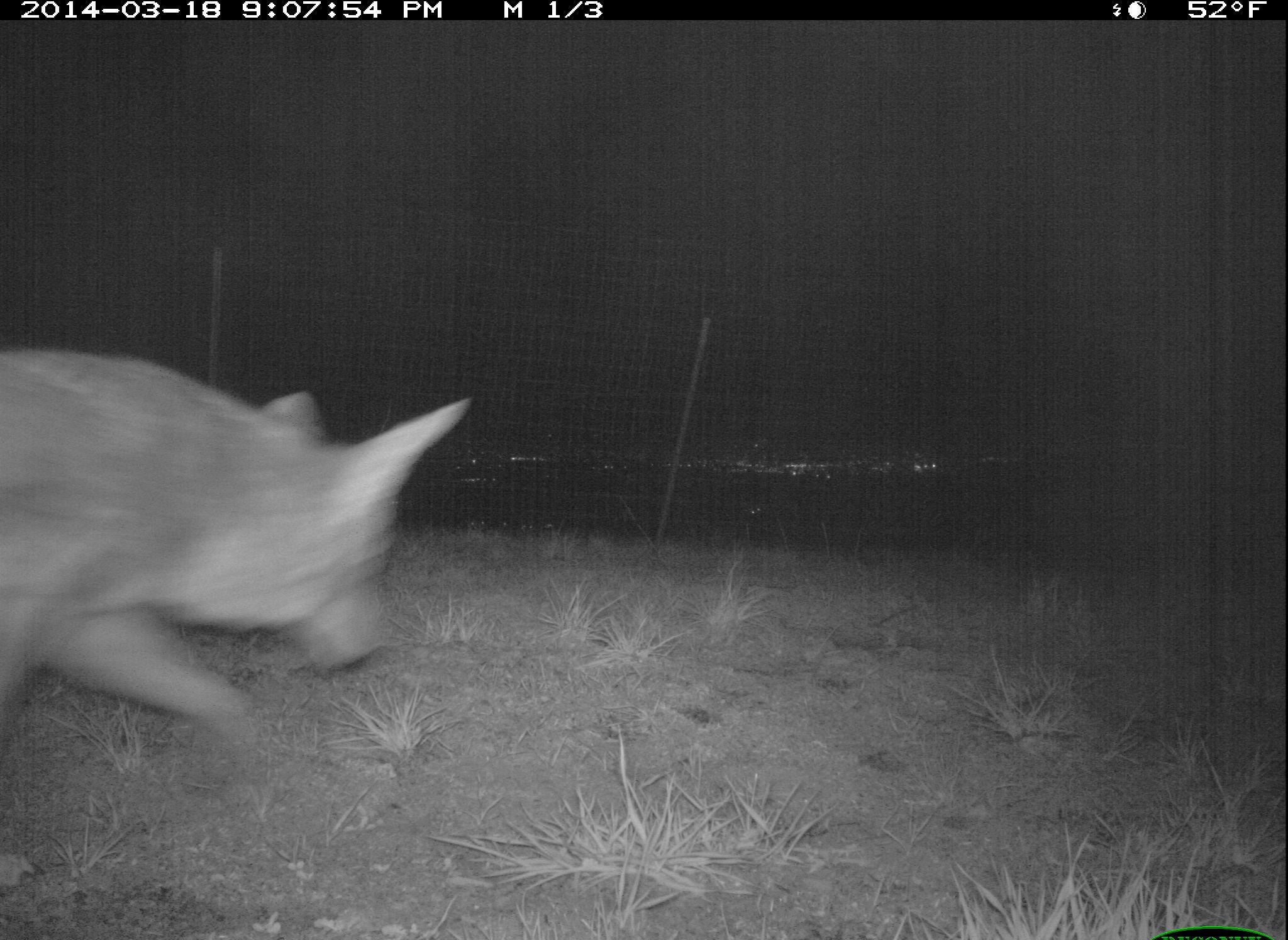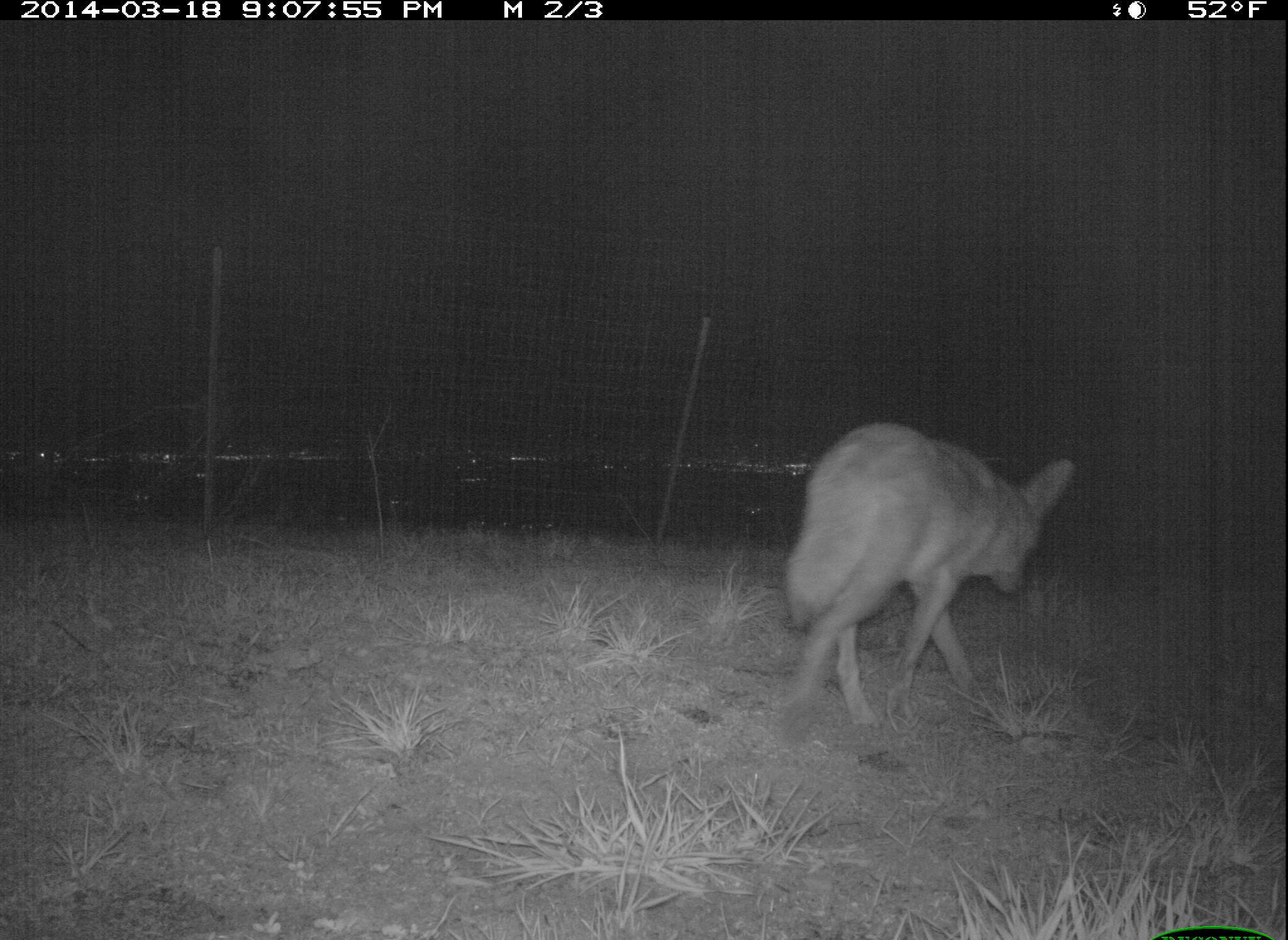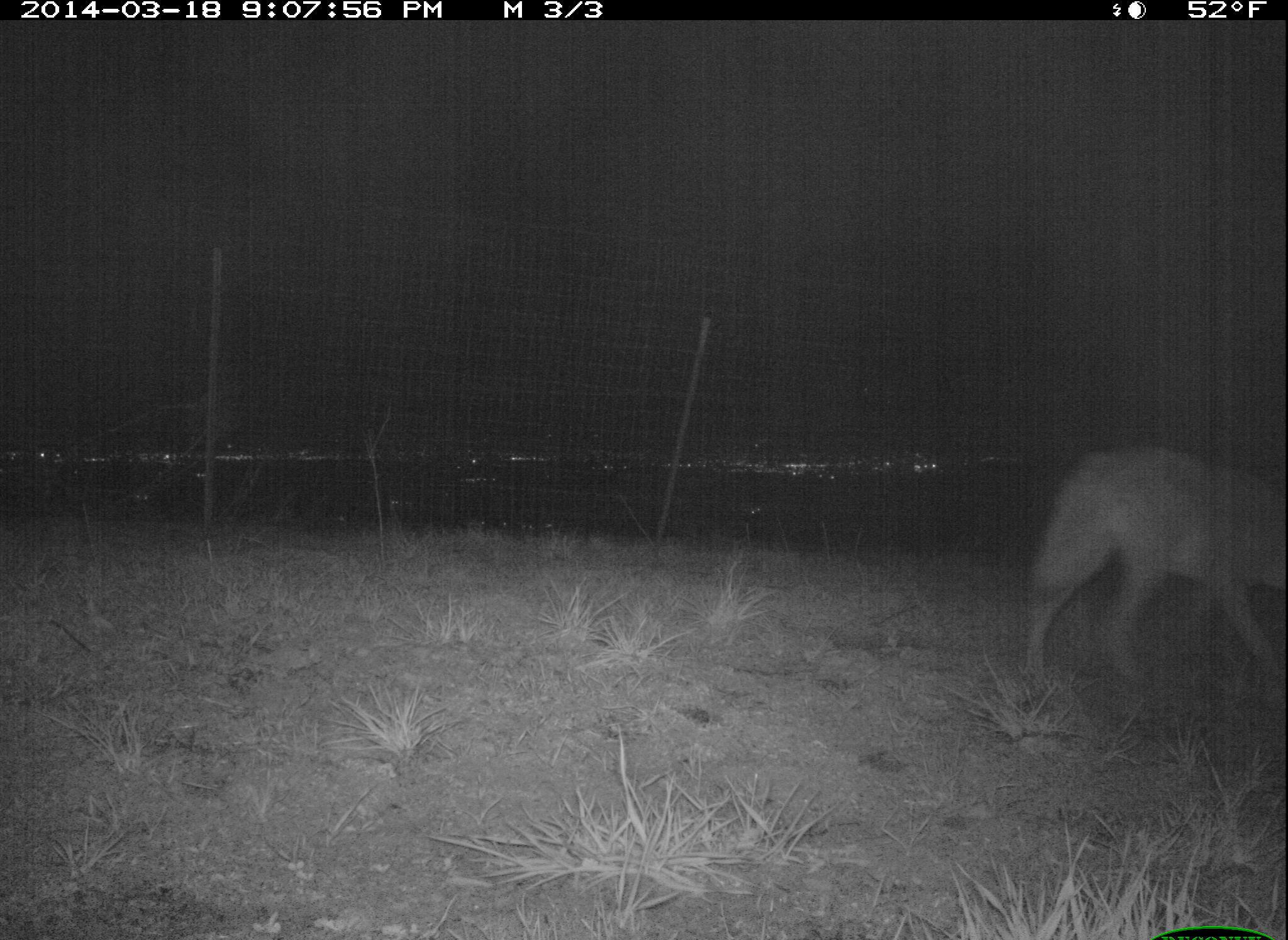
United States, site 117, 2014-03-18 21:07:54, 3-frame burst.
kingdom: Animalia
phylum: Chordata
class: Mammalia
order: Carnivora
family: Canidae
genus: Canis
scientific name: Canis latrans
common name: coyote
Coyote (Canis latrans).